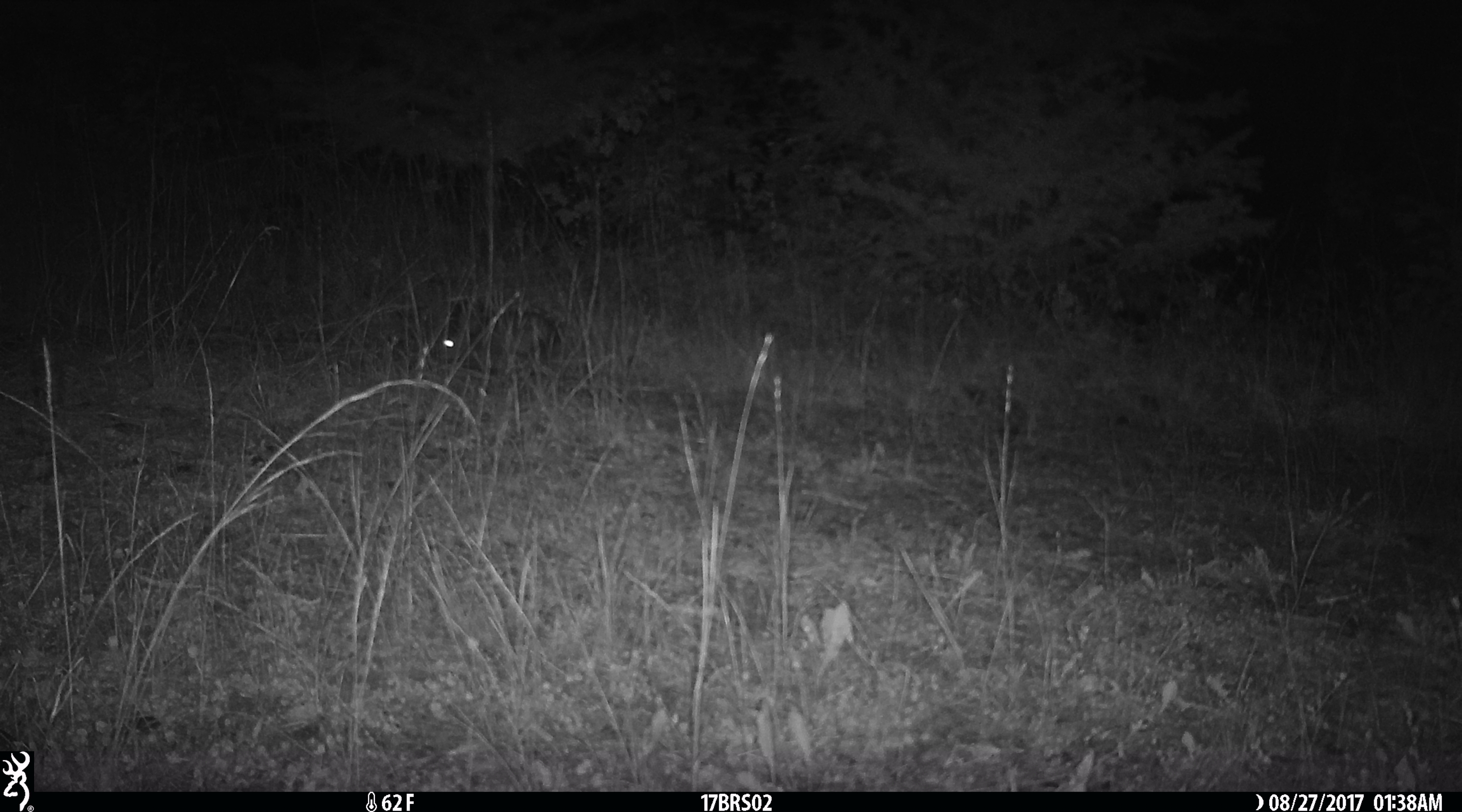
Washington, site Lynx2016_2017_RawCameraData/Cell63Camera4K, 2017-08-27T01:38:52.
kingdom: Animalia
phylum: Chordata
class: Mammalia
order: Lagomorpha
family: Leporidae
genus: Lepus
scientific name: Lepus americanus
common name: snowshoe hare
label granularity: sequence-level